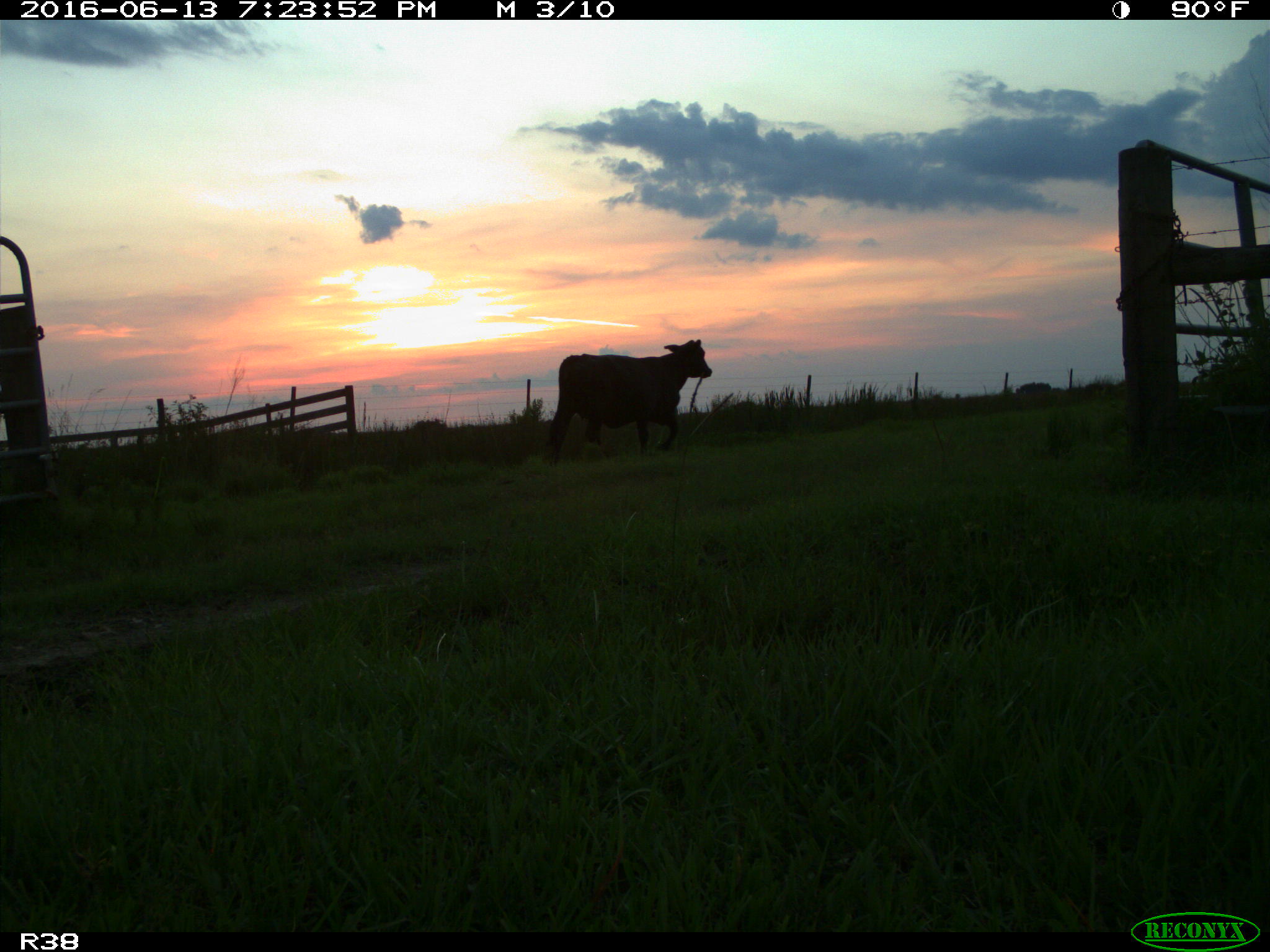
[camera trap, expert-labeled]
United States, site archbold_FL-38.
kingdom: Animalia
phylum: Chordata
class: Mammalia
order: Artiodactyla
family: Bovidae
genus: Bos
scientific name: Bos taurus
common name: domestic cow